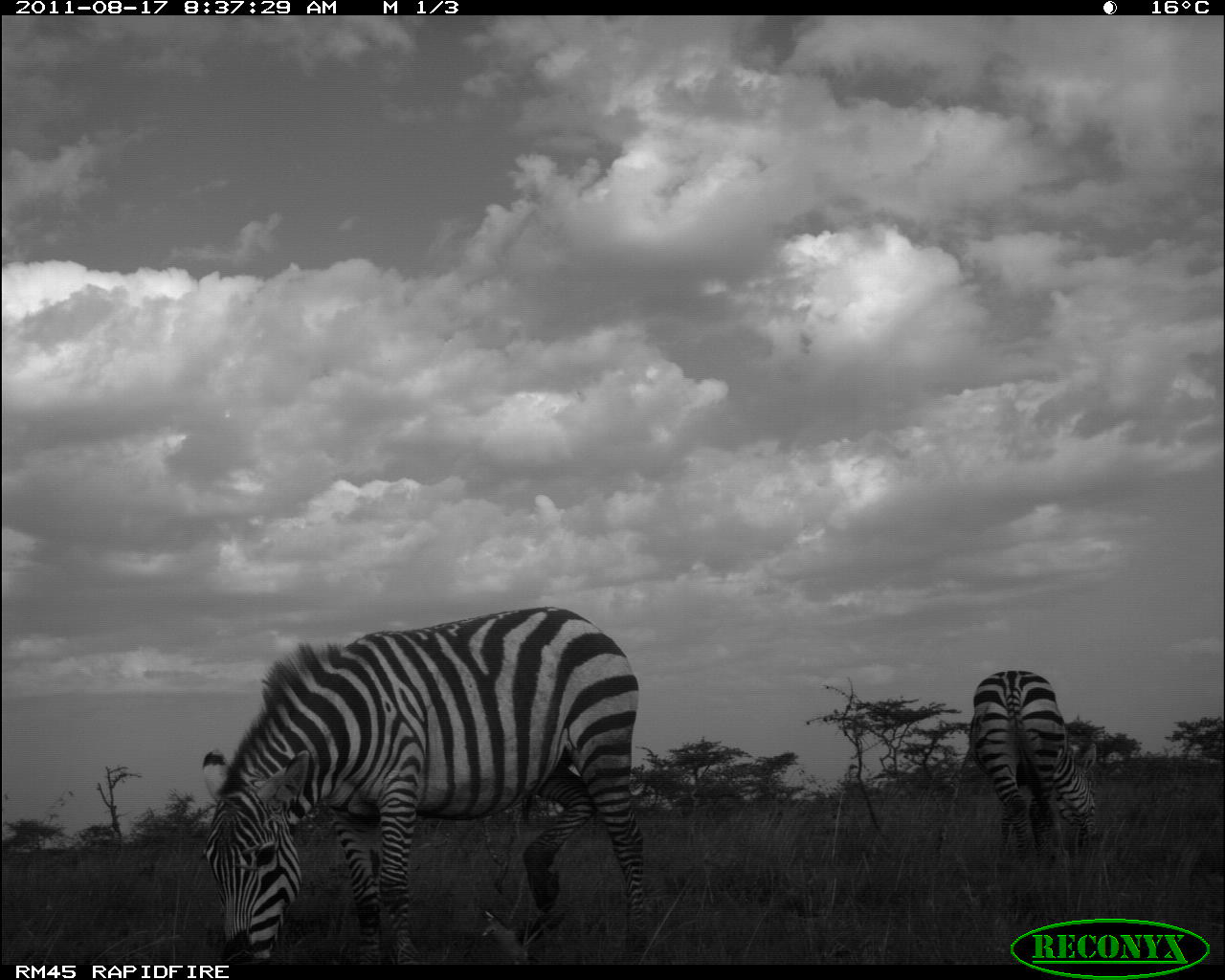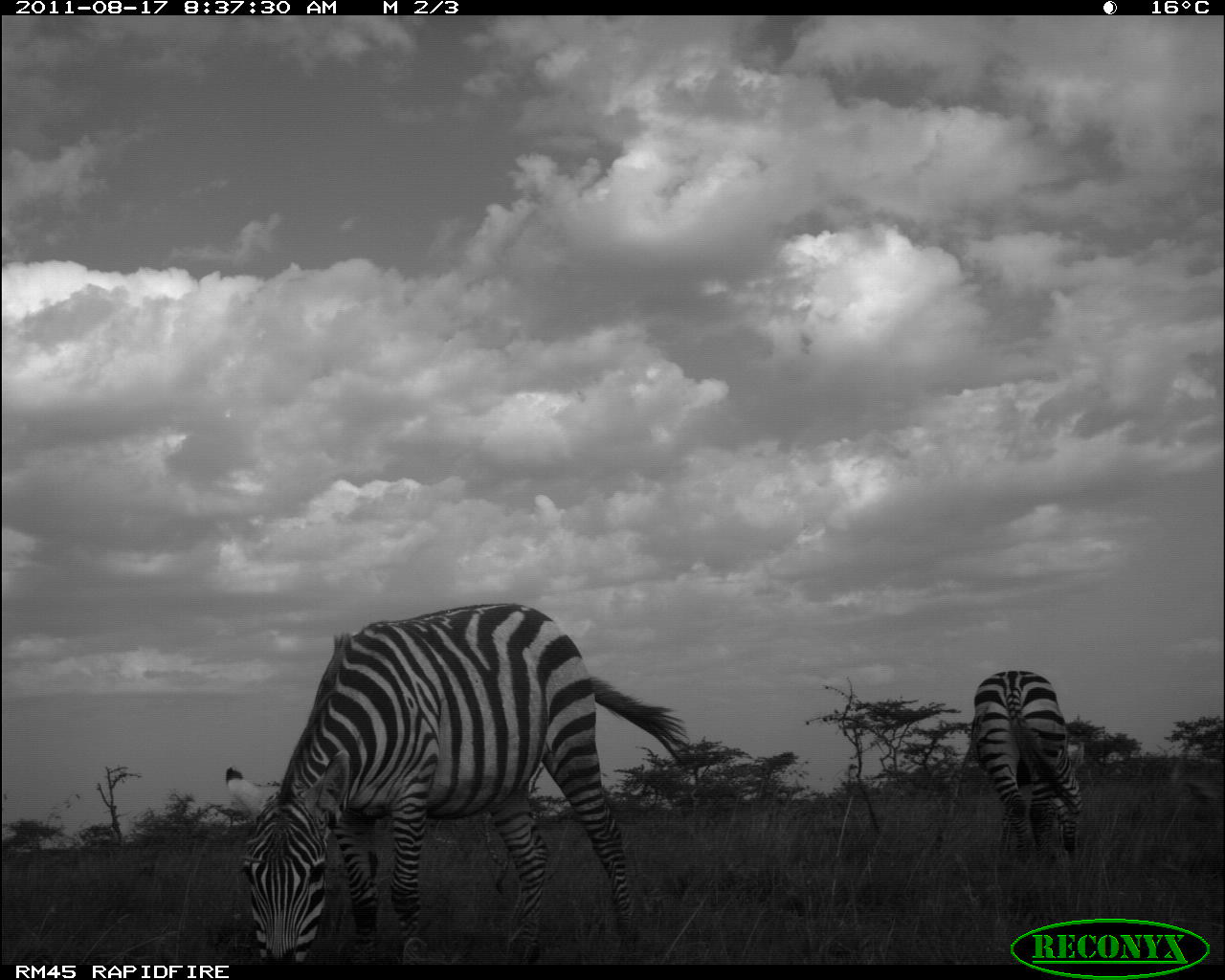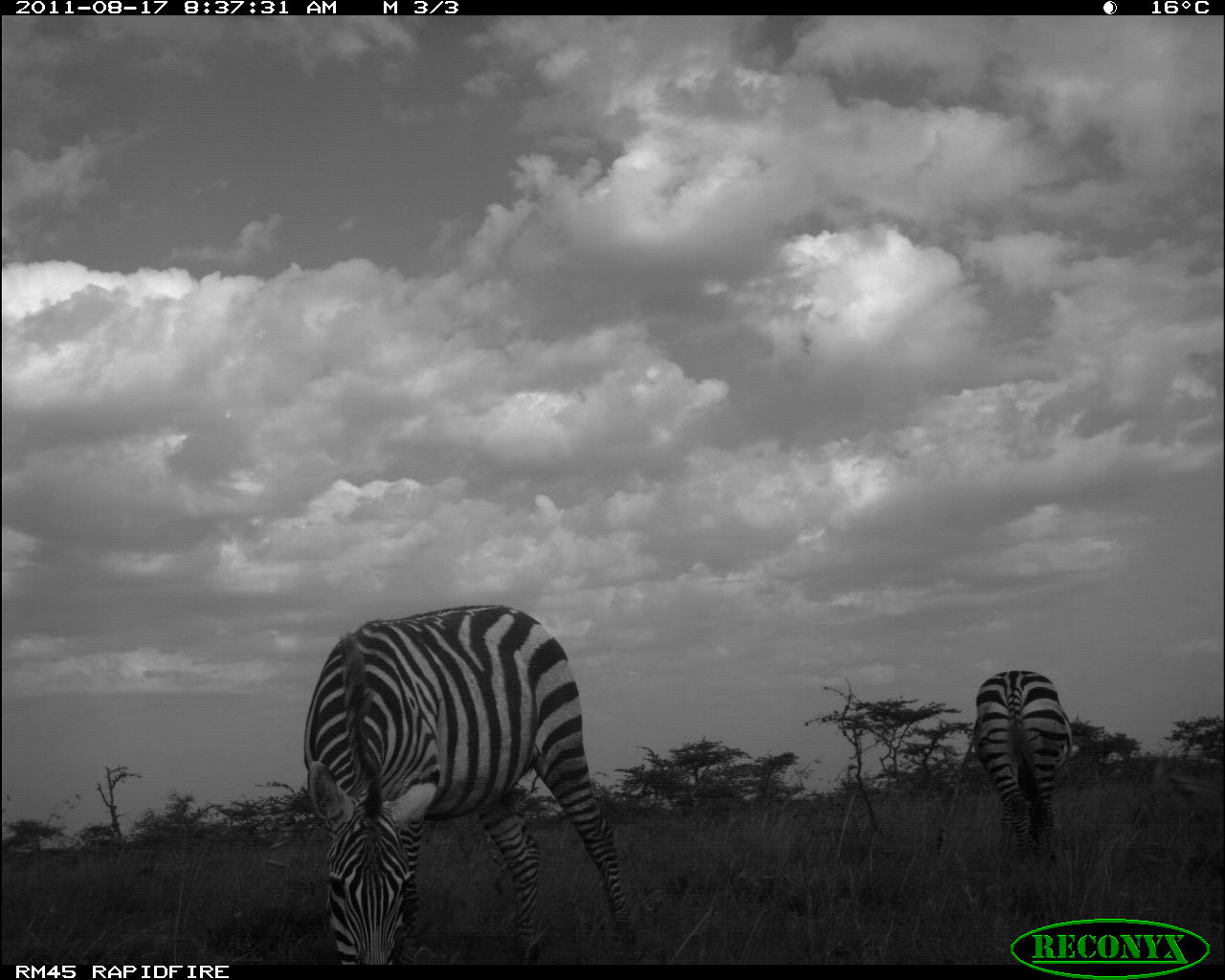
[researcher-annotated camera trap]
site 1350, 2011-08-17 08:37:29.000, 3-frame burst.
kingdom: Animalia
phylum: Chordata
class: Mammalia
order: Perissodactyla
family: Equidae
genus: Equus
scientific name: Equus quagga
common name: plains zebra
Equus quagga (plains zebra), count 2.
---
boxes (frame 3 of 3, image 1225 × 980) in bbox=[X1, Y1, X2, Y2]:
equus quagga: bbox=[296, 597, 632, 963]; bbox=[966, 661, 1079, 857]